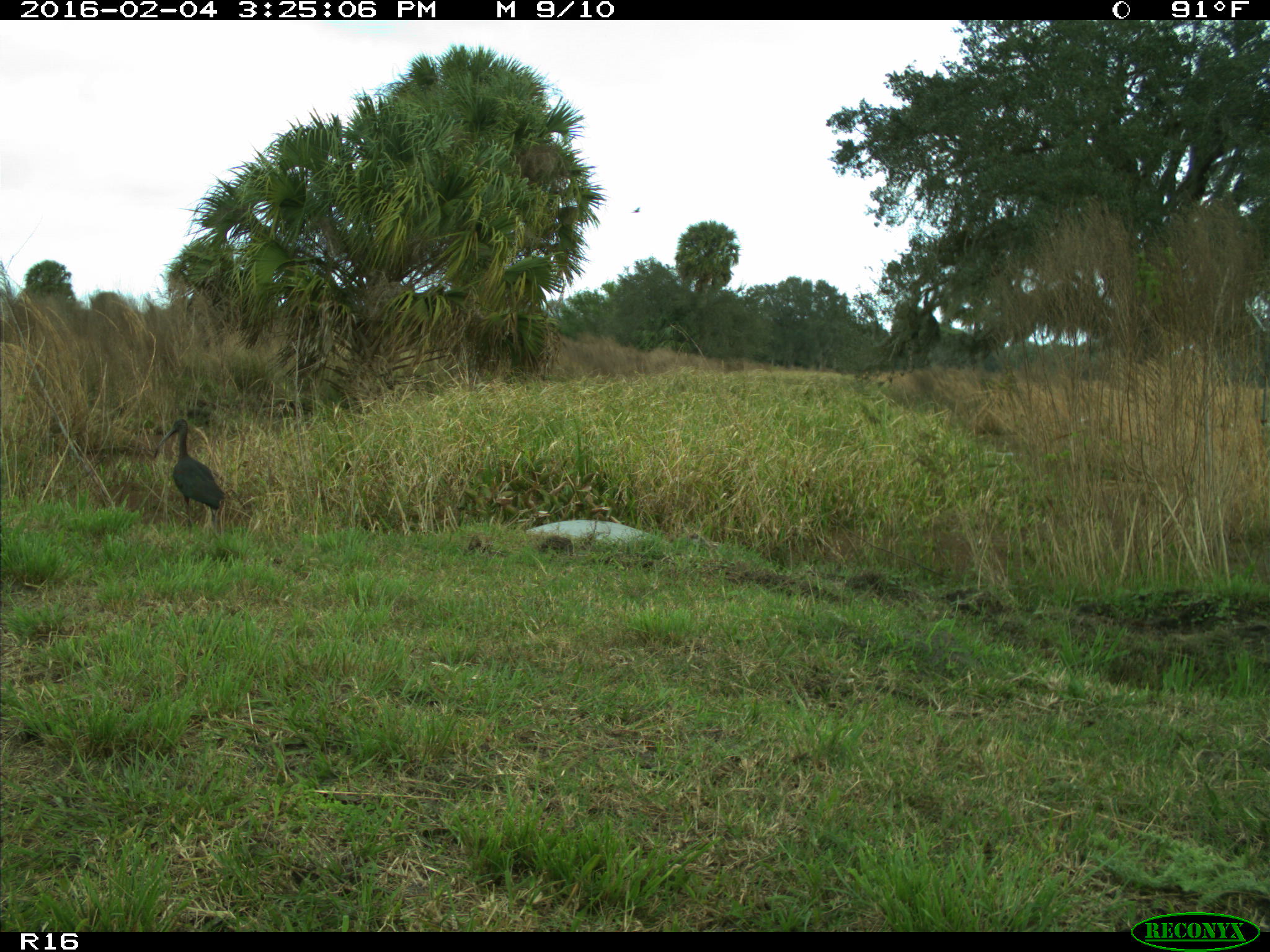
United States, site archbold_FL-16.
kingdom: Animalia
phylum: Chordata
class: Aves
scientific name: Aves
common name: birds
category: unidentified bird